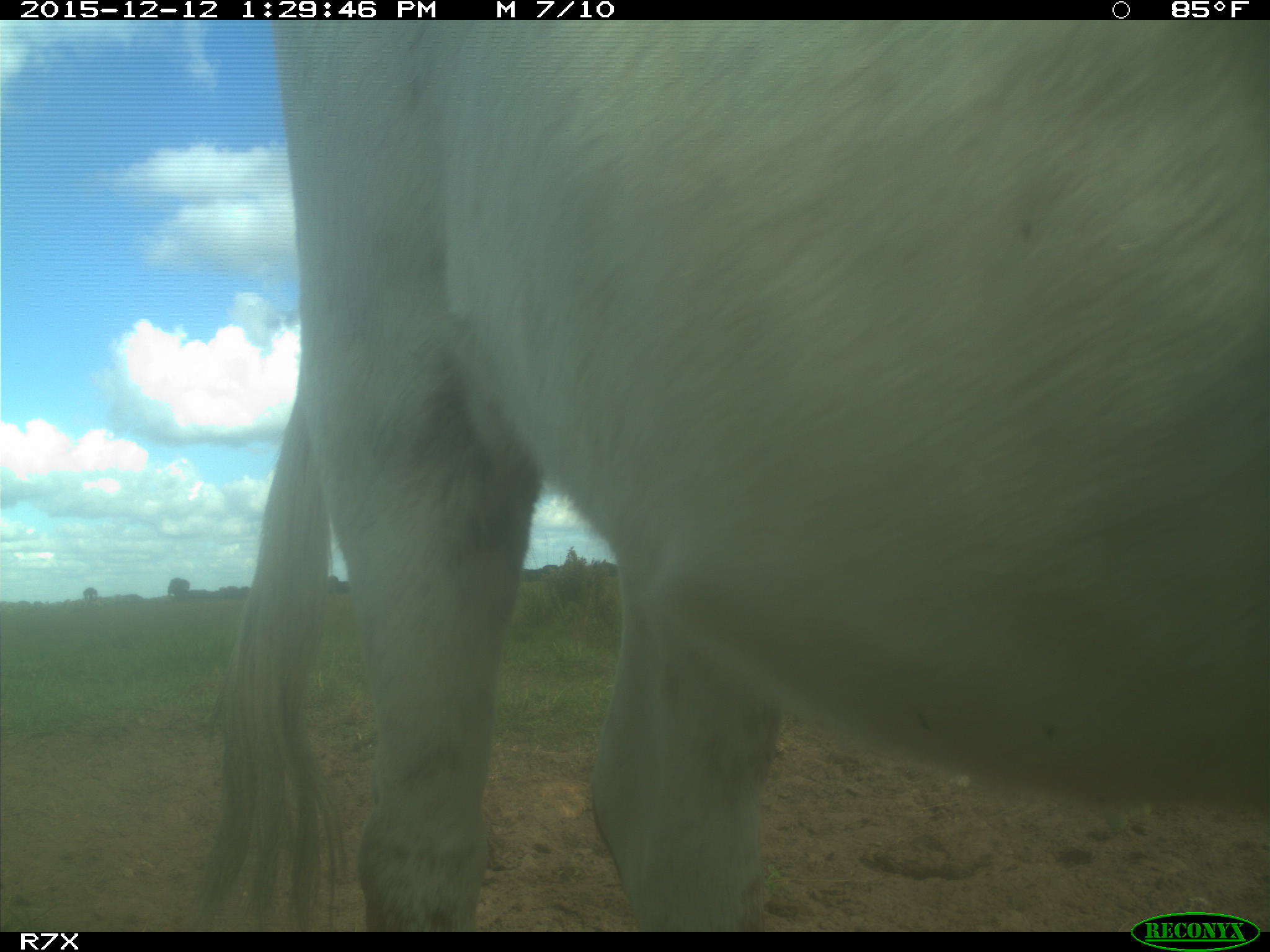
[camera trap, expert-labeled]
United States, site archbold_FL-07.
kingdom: Animalia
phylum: Chordata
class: Mammalia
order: Artiodactyla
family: Bovidae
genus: Bos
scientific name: Bos taurus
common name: domestic cow